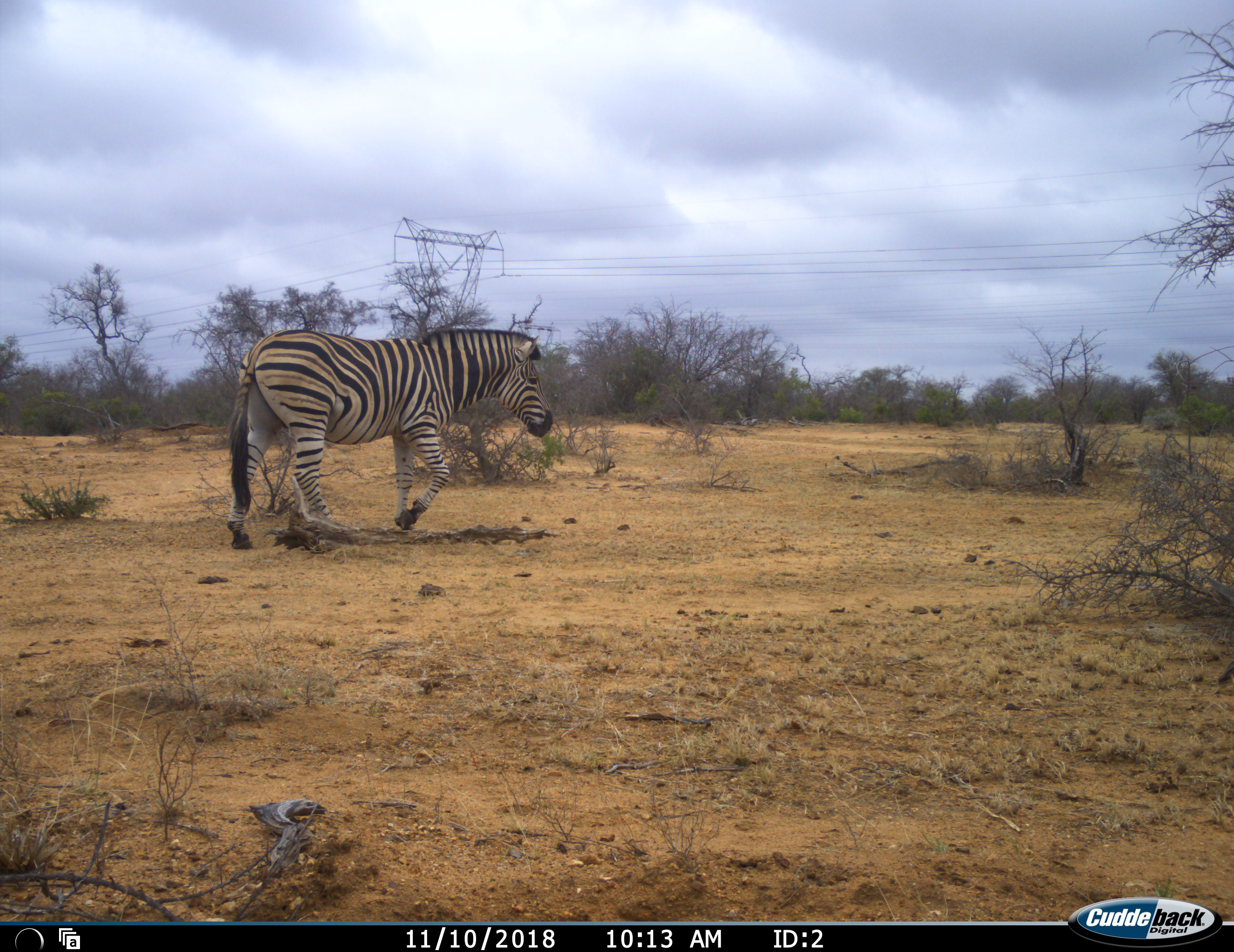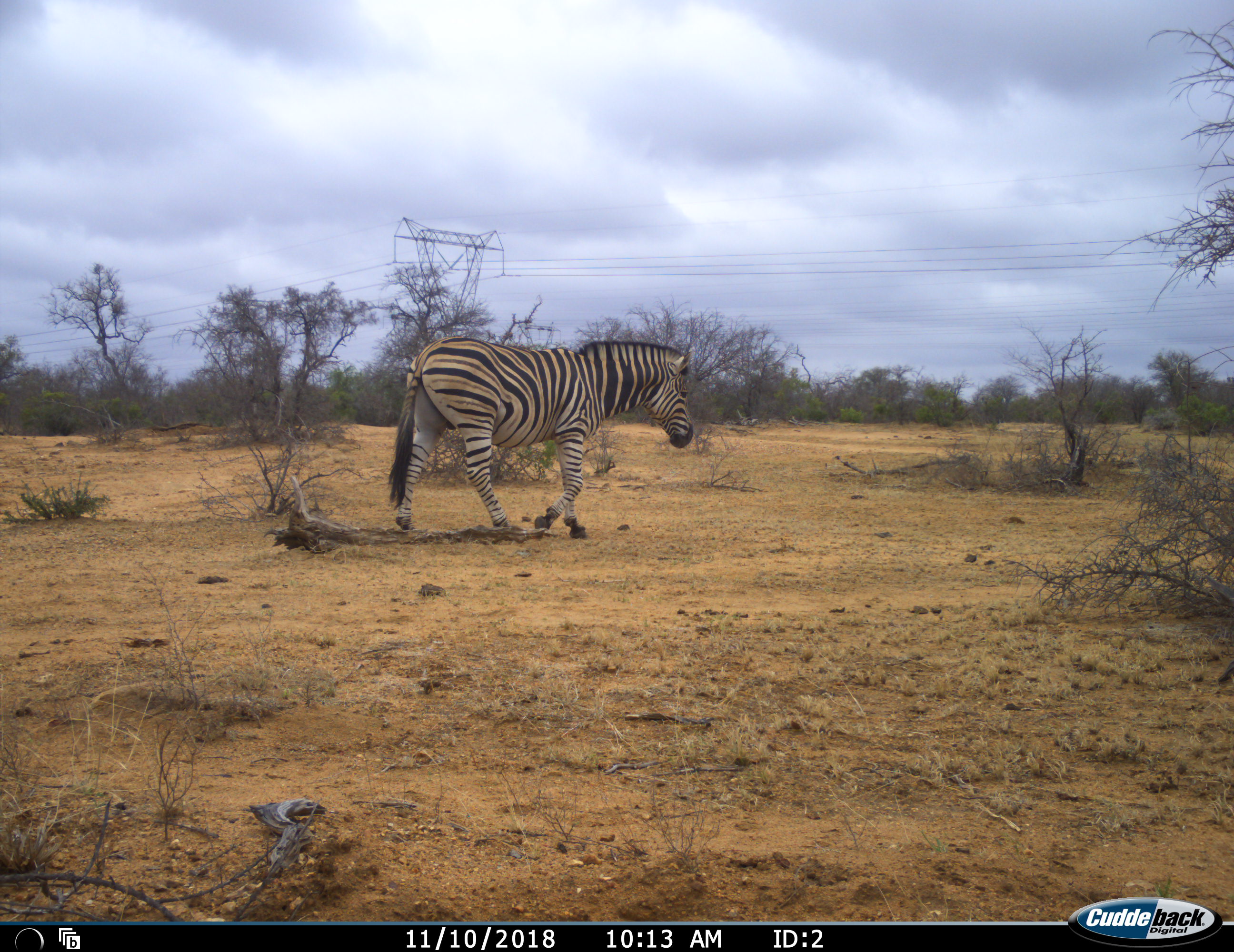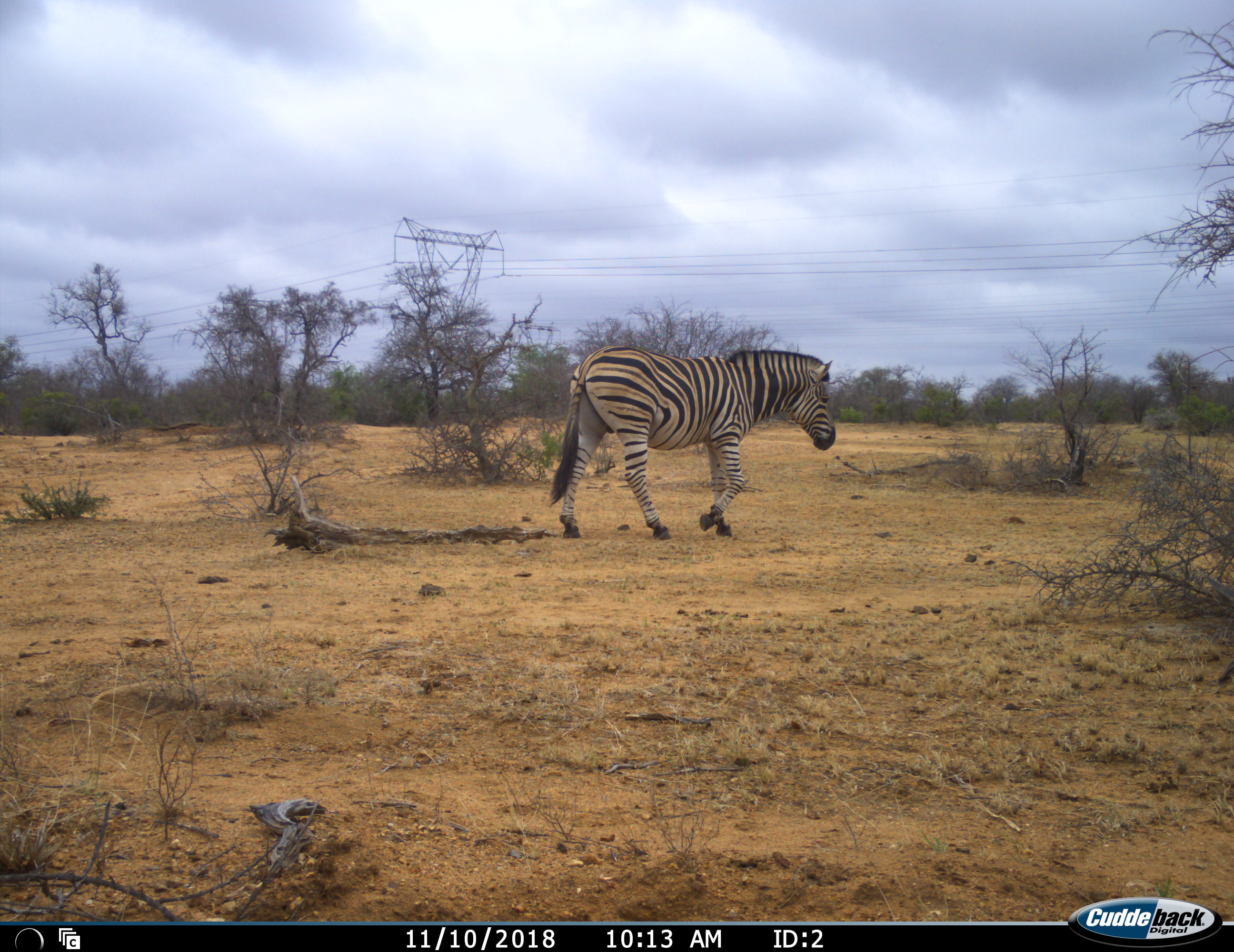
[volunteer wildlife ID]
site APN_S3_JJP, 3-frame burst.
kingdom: Animalia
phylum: Chordata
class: Mammalia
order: Perissodactyla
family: Equidae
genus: Equus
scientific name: Equus quagga burchellii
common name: burchell's zebra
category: zebraburchells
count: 1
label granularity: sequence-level